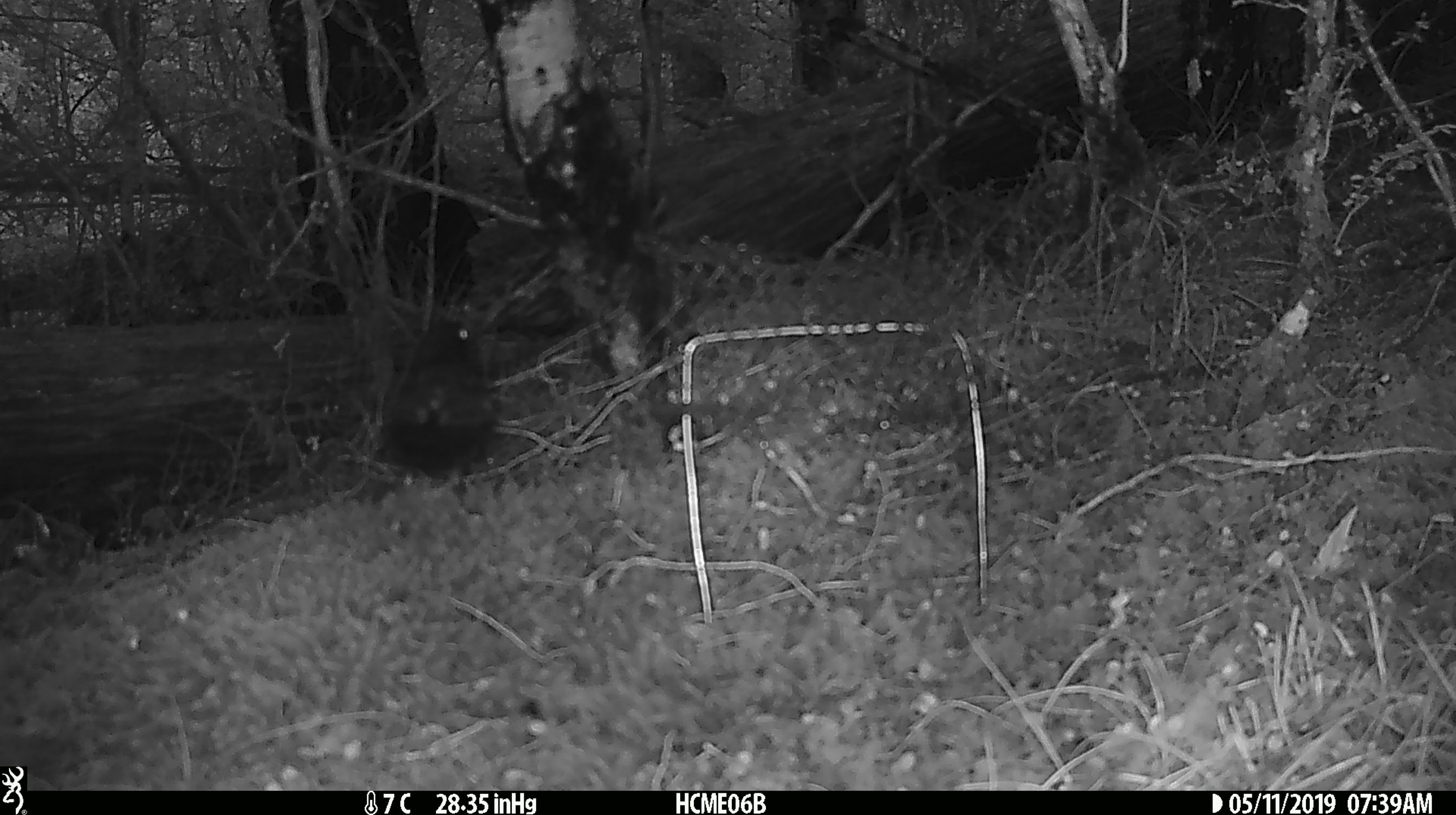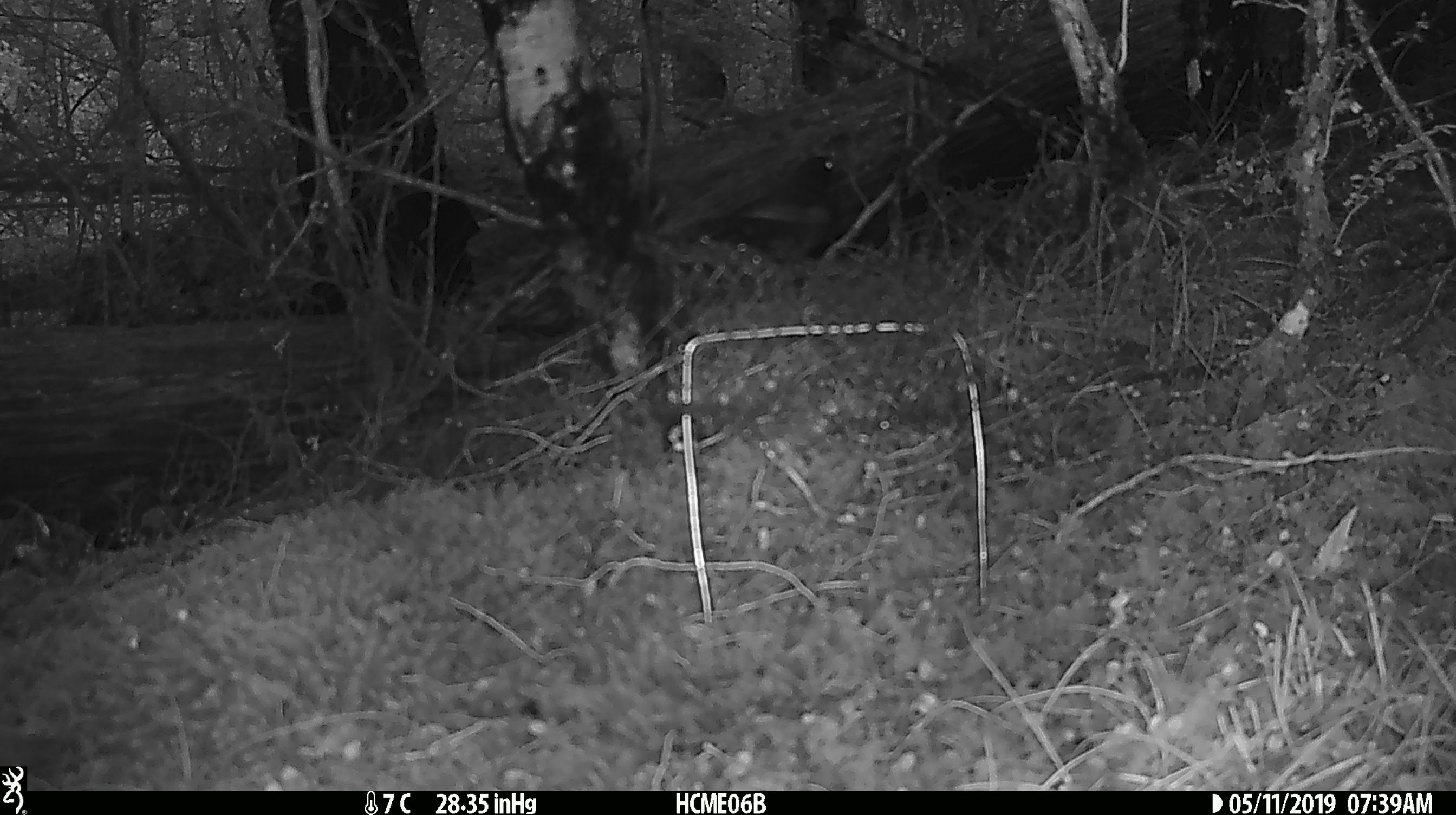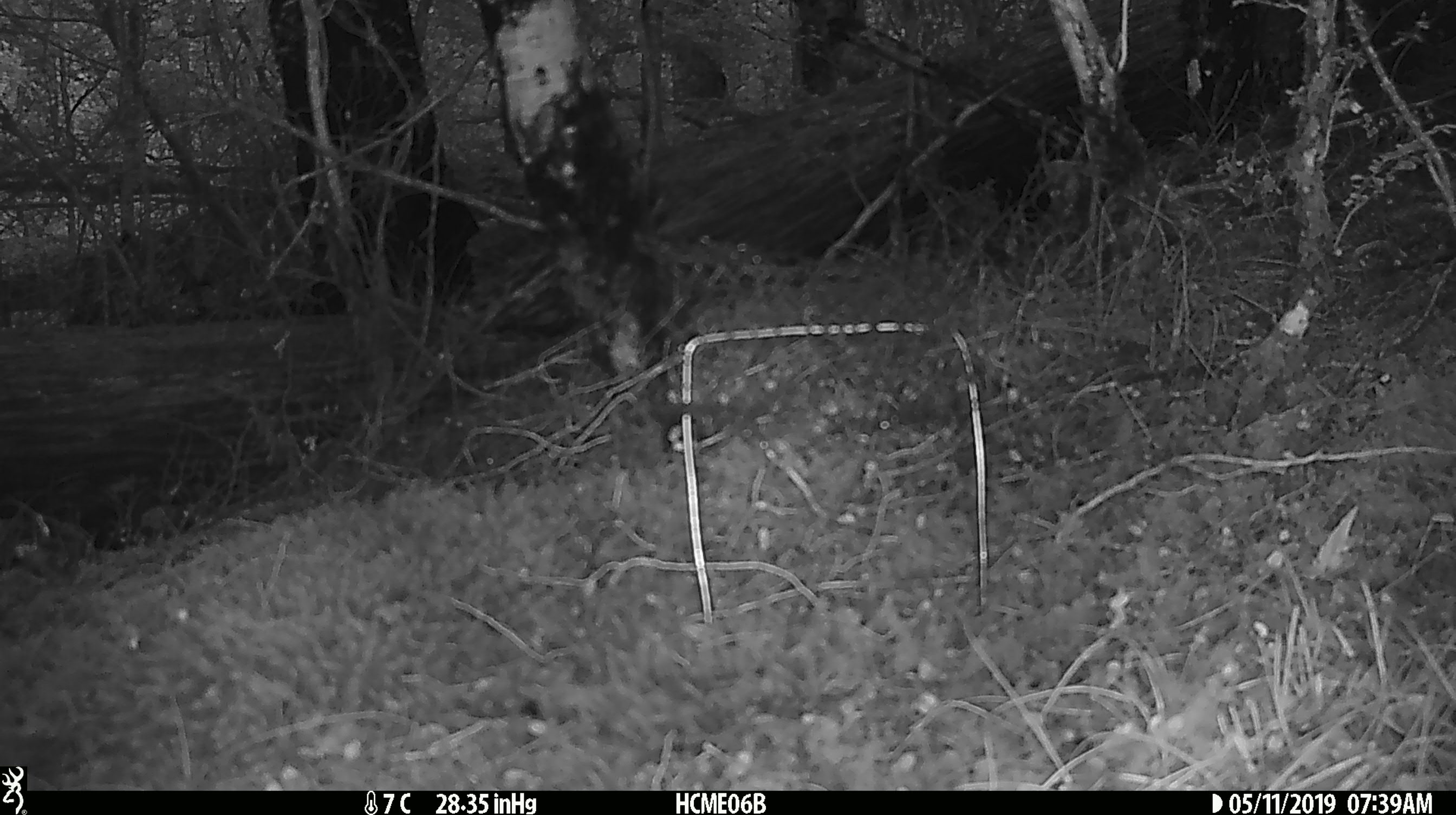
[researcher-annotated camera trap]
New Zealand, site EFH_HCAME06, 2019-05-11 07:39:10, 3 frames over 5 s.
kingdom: Animalia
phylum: Chordata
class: Aves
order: Passeriformes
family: Turdidae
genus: Turdus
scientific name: Turdus merula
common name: eurasian blackbird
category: blackbird